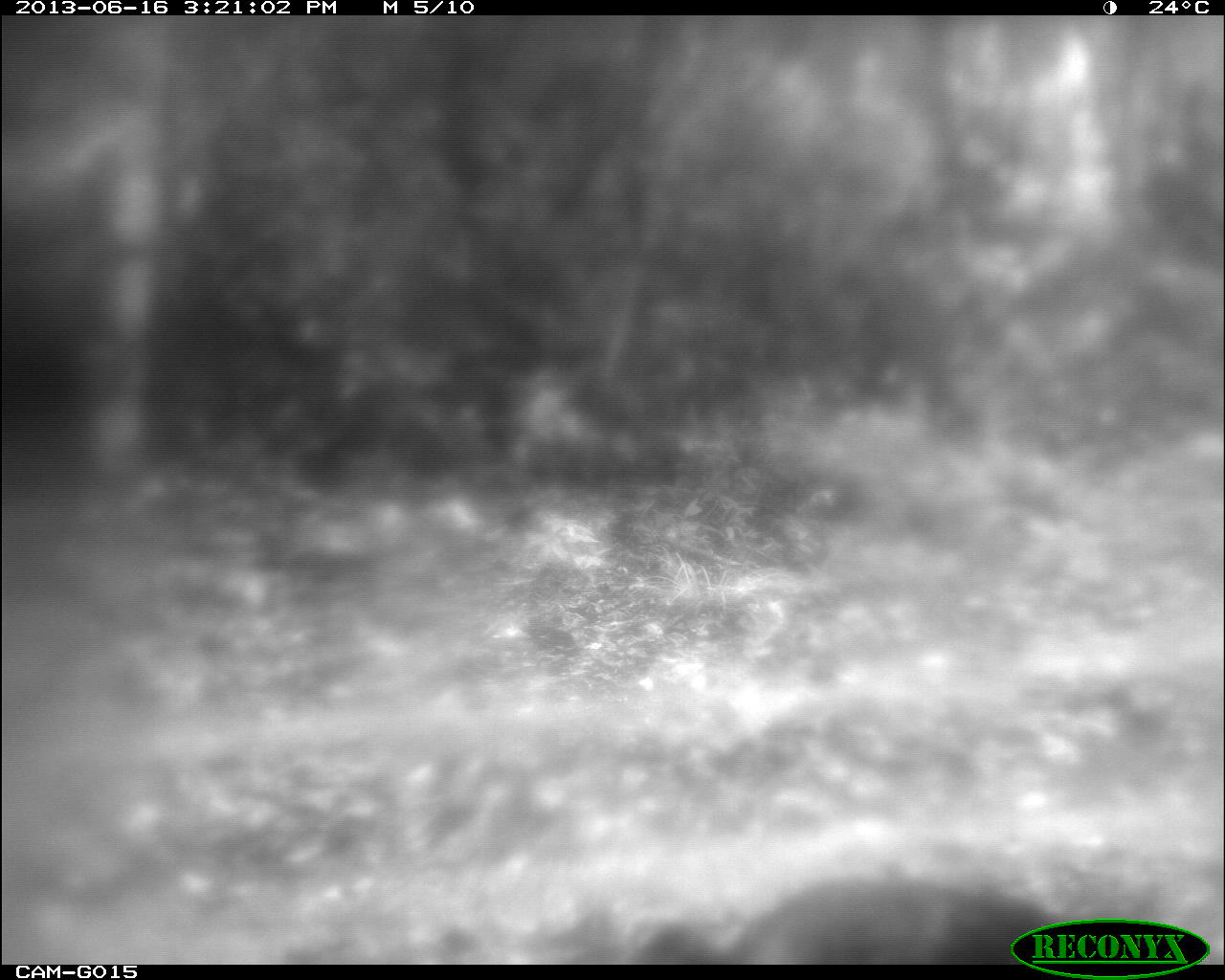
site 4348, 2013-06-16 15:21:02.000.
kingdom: Animalia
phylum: Chordata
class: Aves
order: Galliformes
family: Phasianidae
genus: Meleagris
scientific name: Meleagris ocellata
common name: ocellated turkey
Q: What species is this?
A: Meleagris ocellata (ocellated turkey).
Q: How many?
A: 1.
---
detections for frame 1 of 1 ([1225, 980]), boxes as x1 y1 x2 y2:
meleagris ocellata: 630 877 1064 961